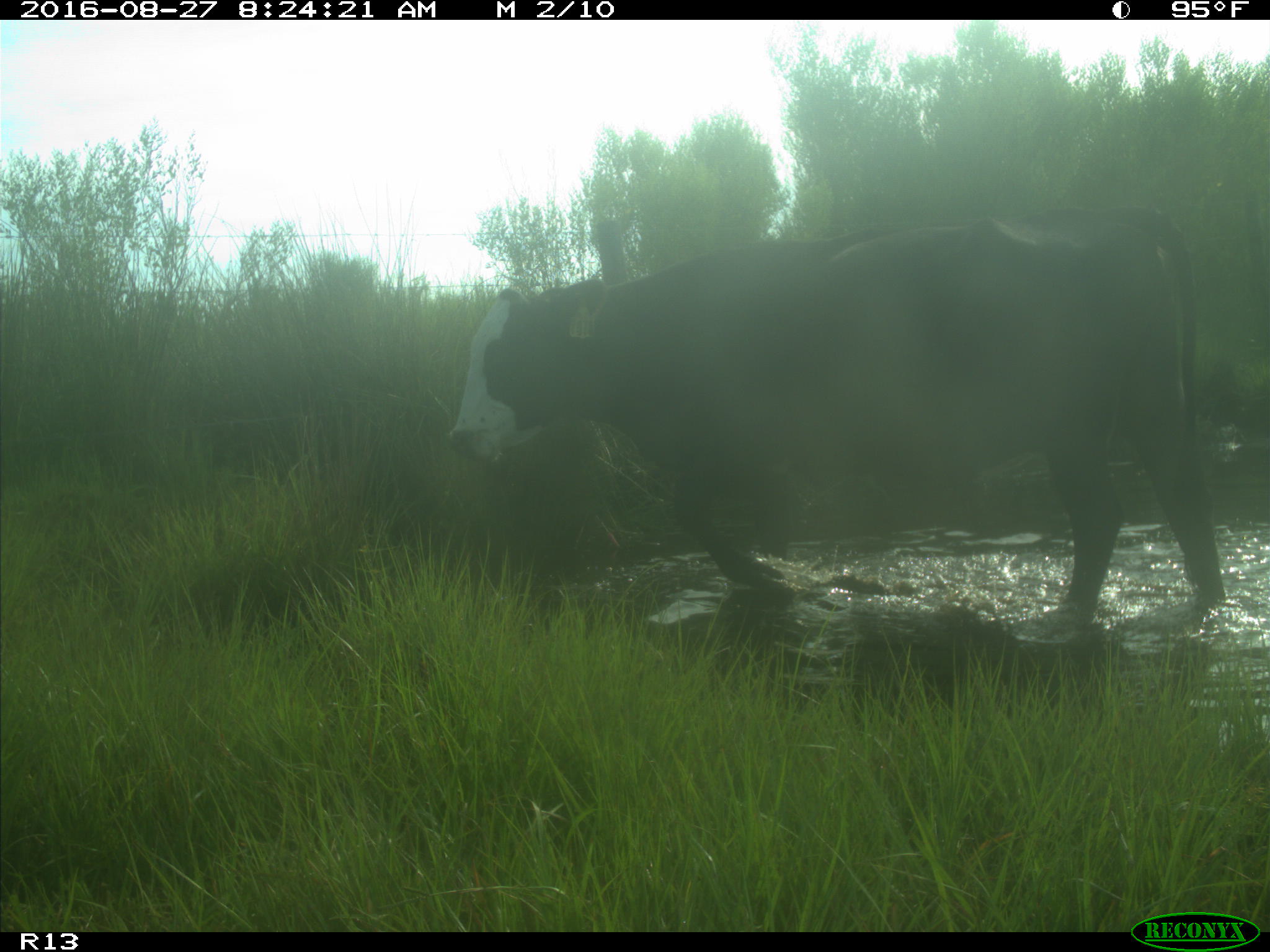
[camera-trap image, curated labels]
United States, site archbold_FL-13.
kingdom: Animalia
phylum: Chordata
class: Mammalia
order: Artiodactyla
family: Bovidae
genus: Bos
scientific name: Bos taurus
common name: domestic cow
Bos taurus (domestic cow).